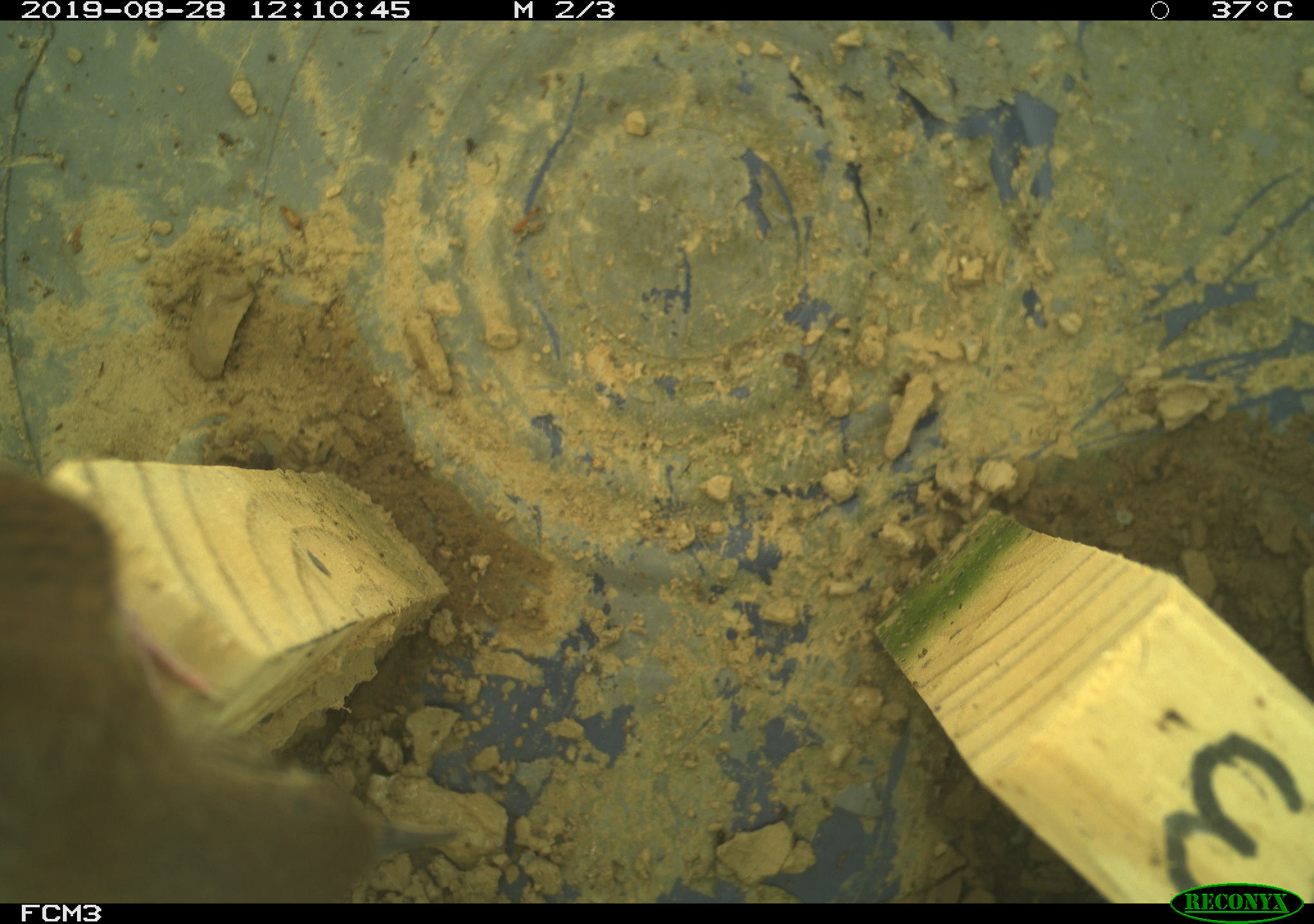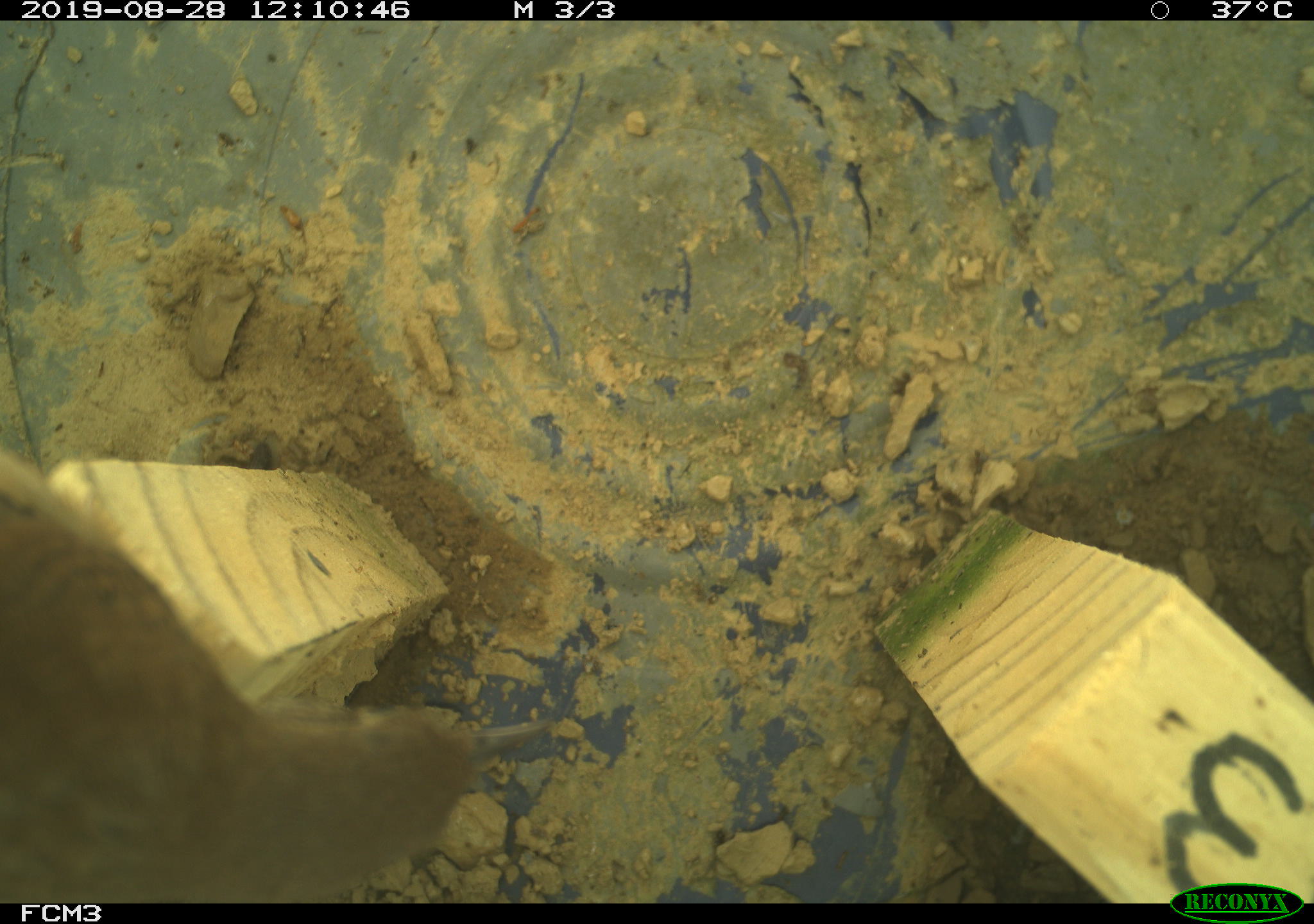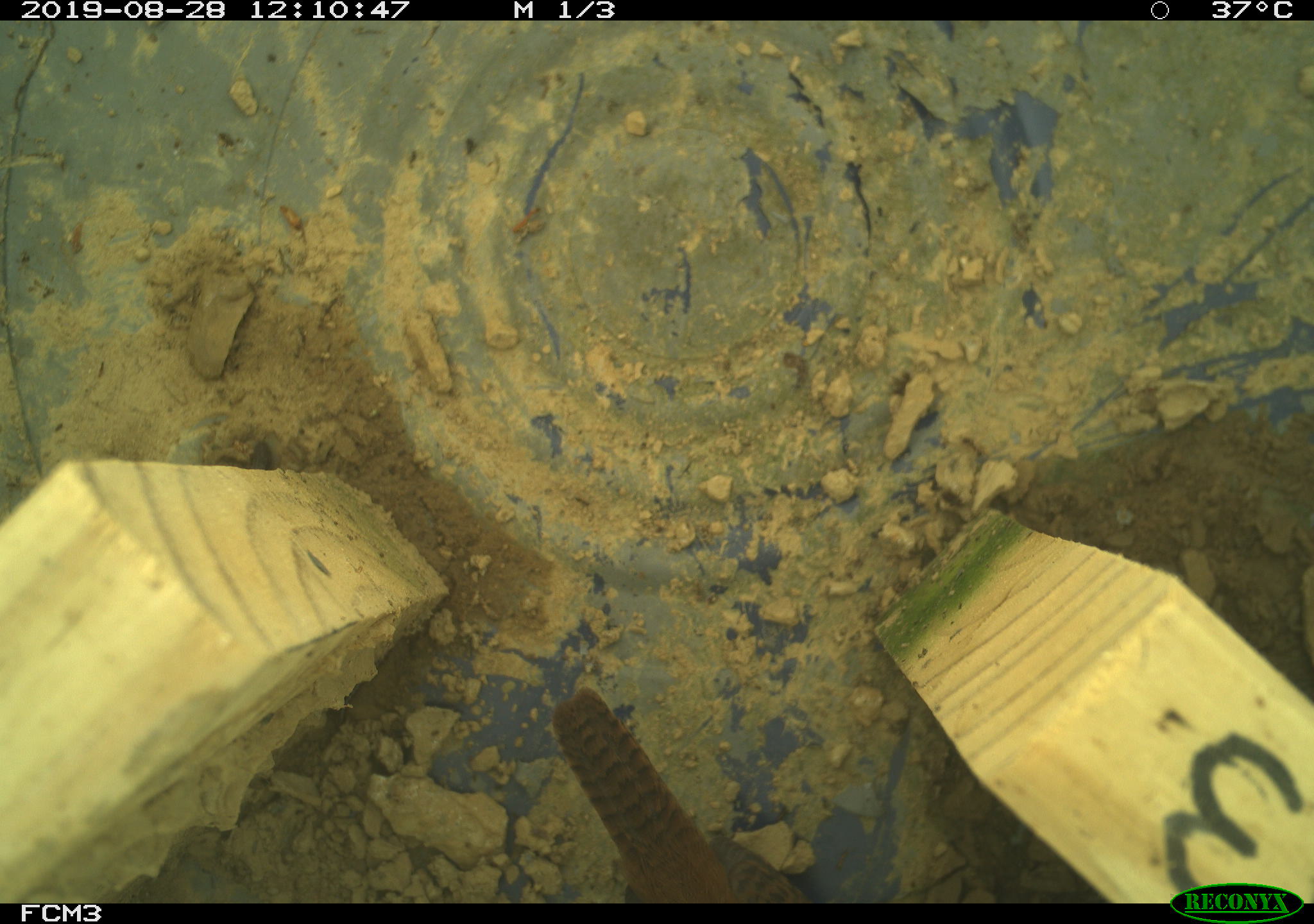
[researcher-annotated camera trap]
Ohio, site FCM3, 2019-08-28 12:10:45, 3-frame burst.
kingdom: Animalia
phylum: Chordata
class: Aves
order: Passeriformes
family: Troglodytidae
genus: Troglodytes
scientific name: Troglodytes aedon aedon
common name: northern house wren